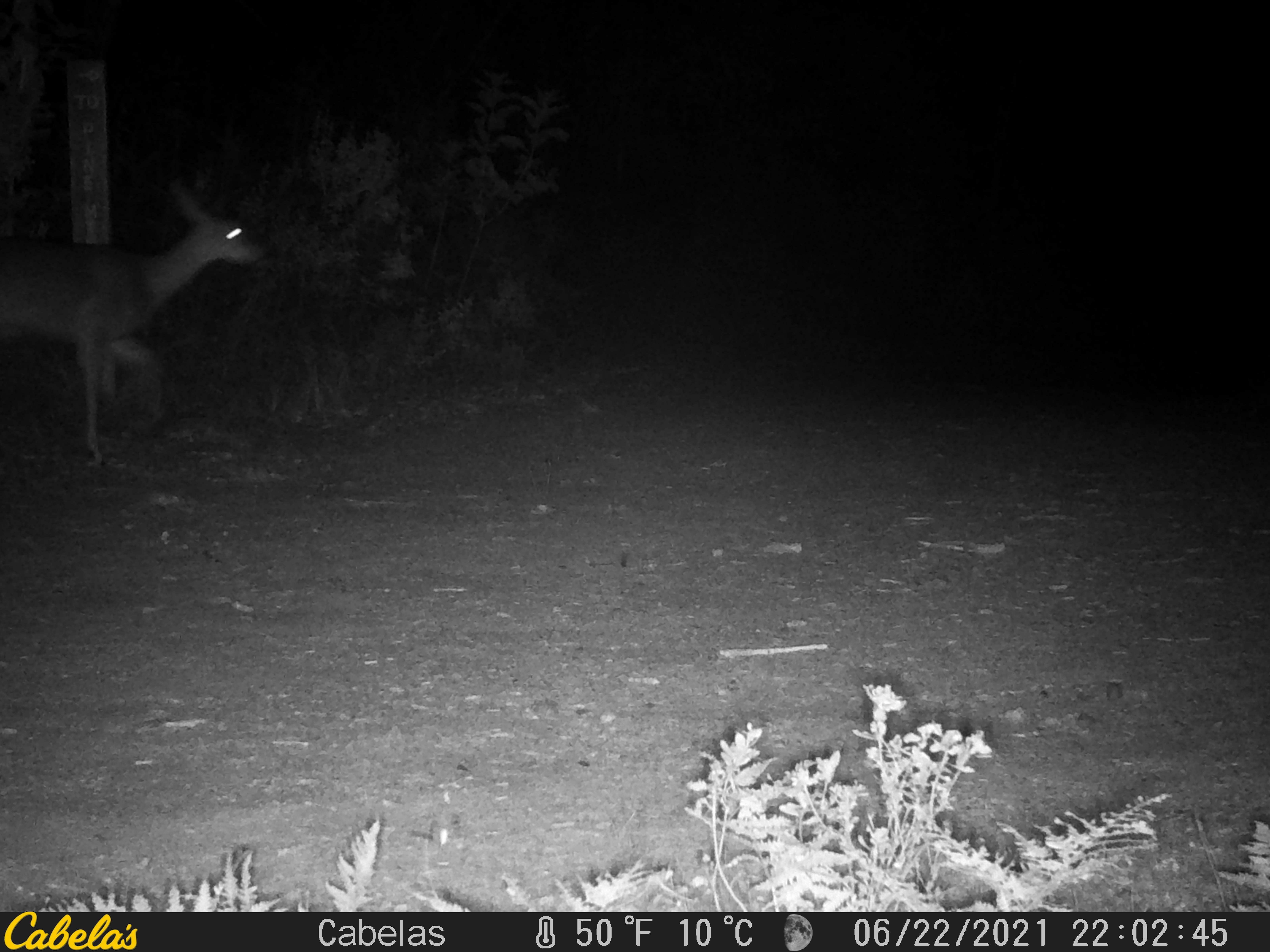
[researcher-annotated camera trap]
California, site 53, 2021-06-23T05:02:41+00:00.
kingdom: Animalia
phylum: Chordata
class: Mammalia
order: Artiodactyla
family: Cervidae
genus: Odocoileus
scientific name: Odocoileus hemionus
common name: mule deer